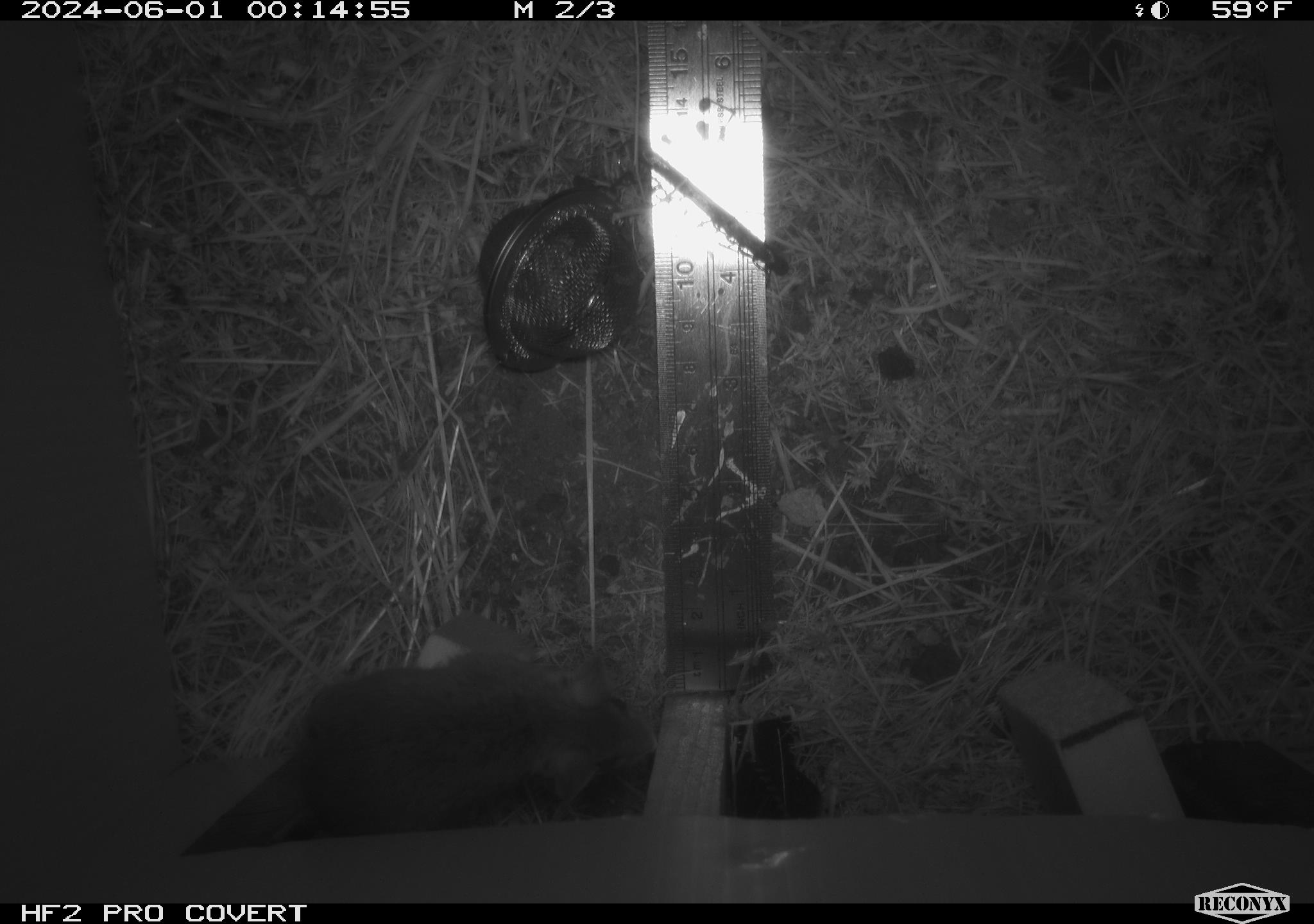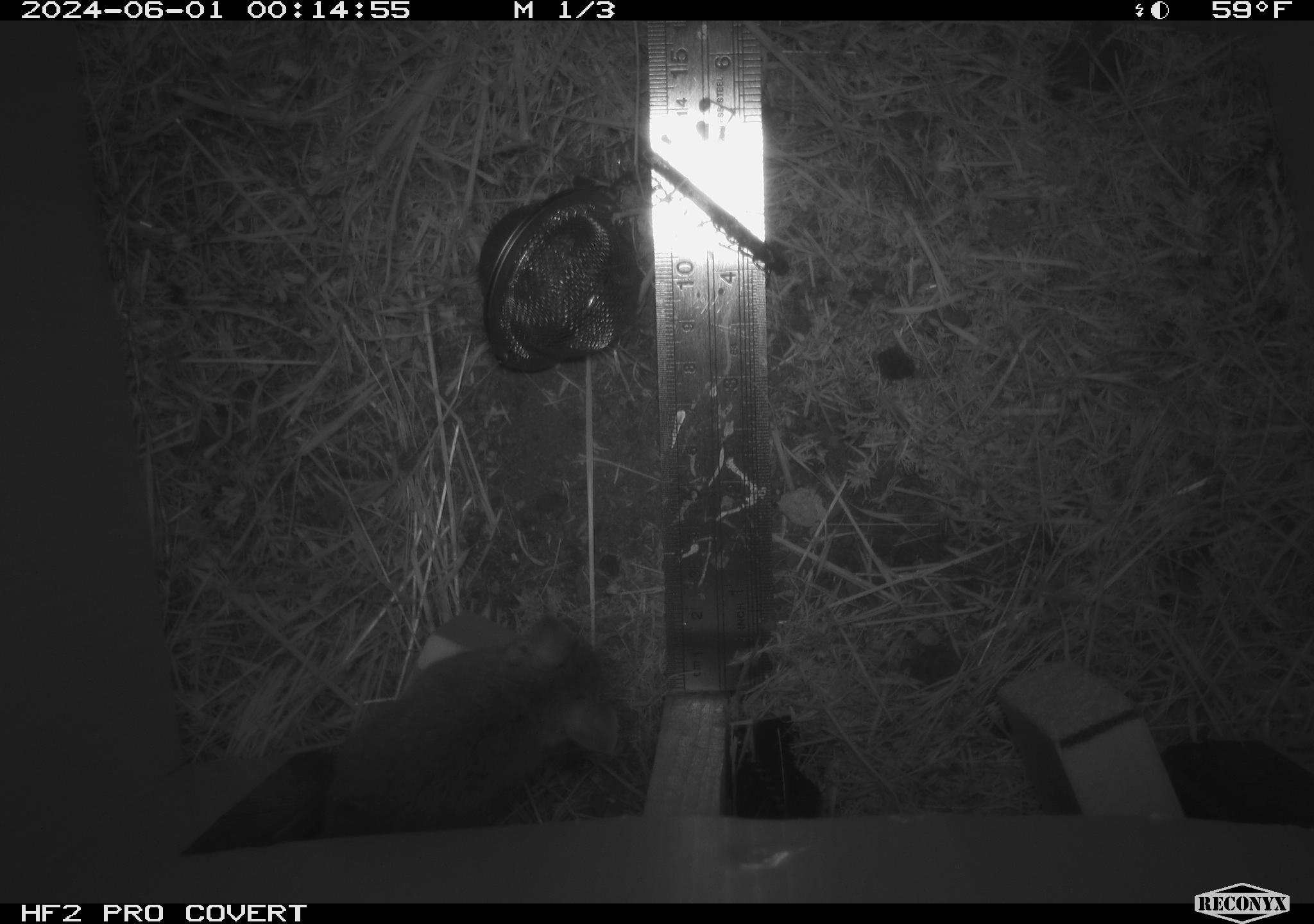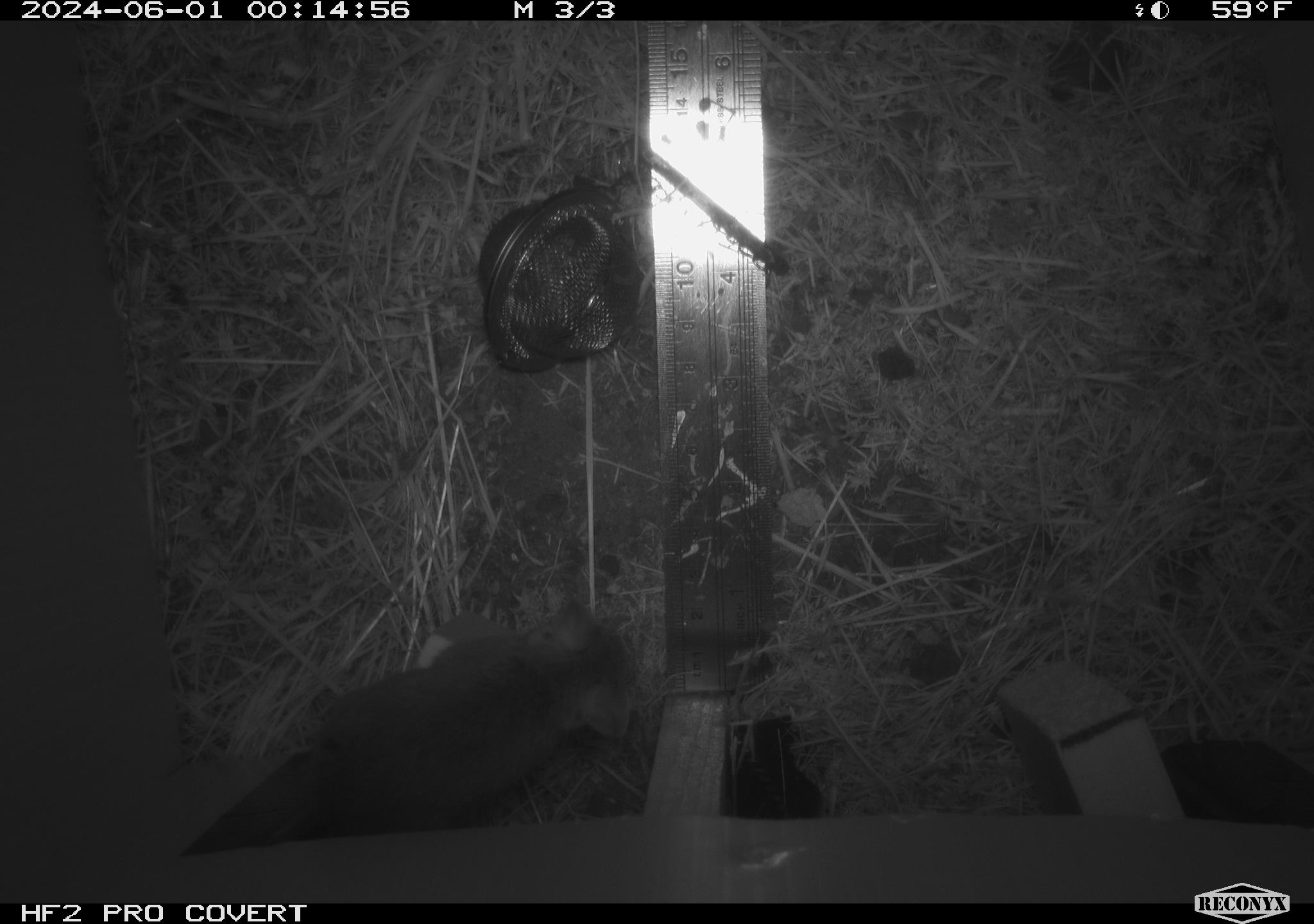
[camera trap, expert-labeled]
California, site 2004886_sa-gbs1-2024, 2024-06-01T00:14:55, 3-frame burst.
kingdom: Animalia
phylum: Chordata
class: Mammalia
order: Rodentia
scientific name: Rodentia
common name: mouse species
Mouse species (Rodentia).